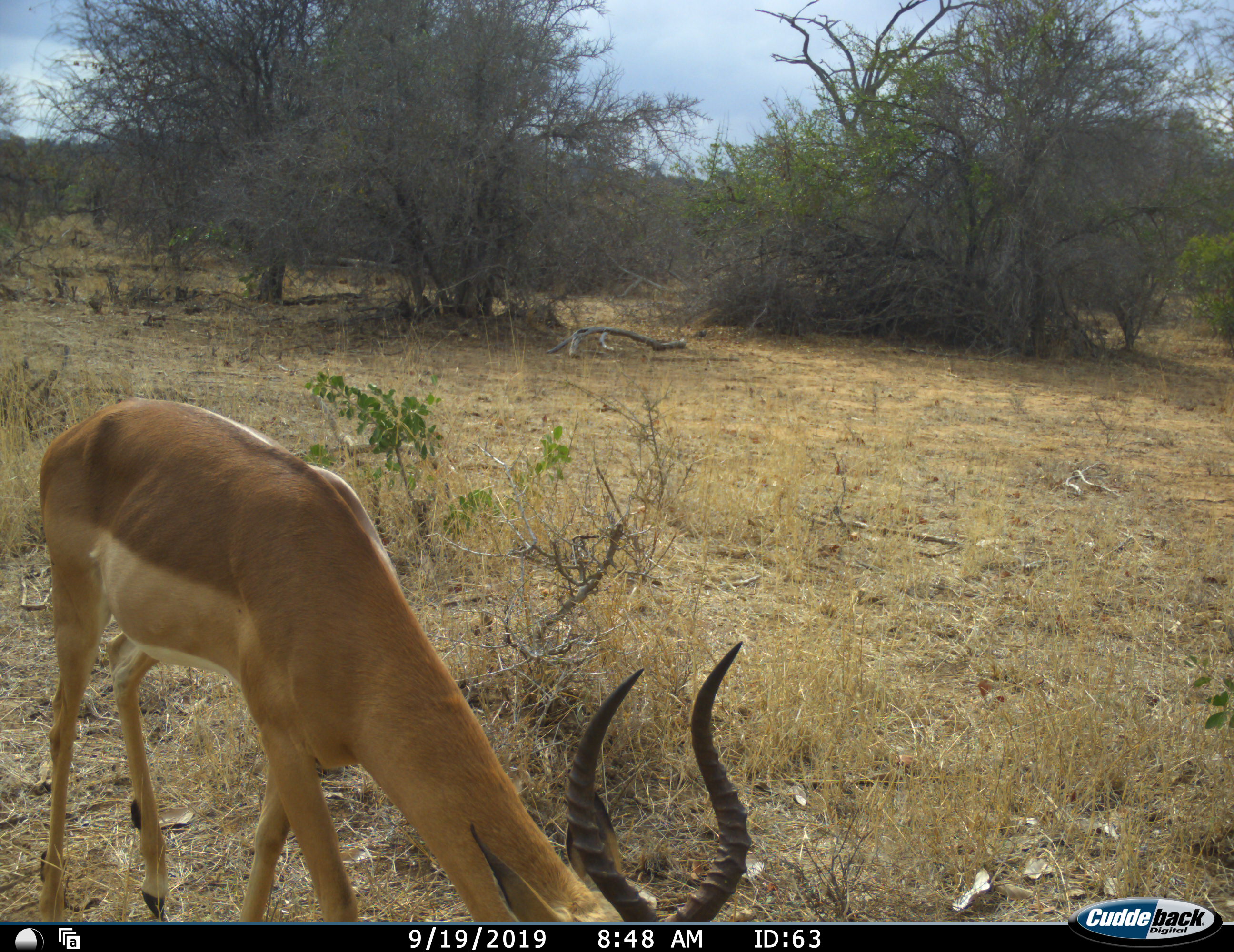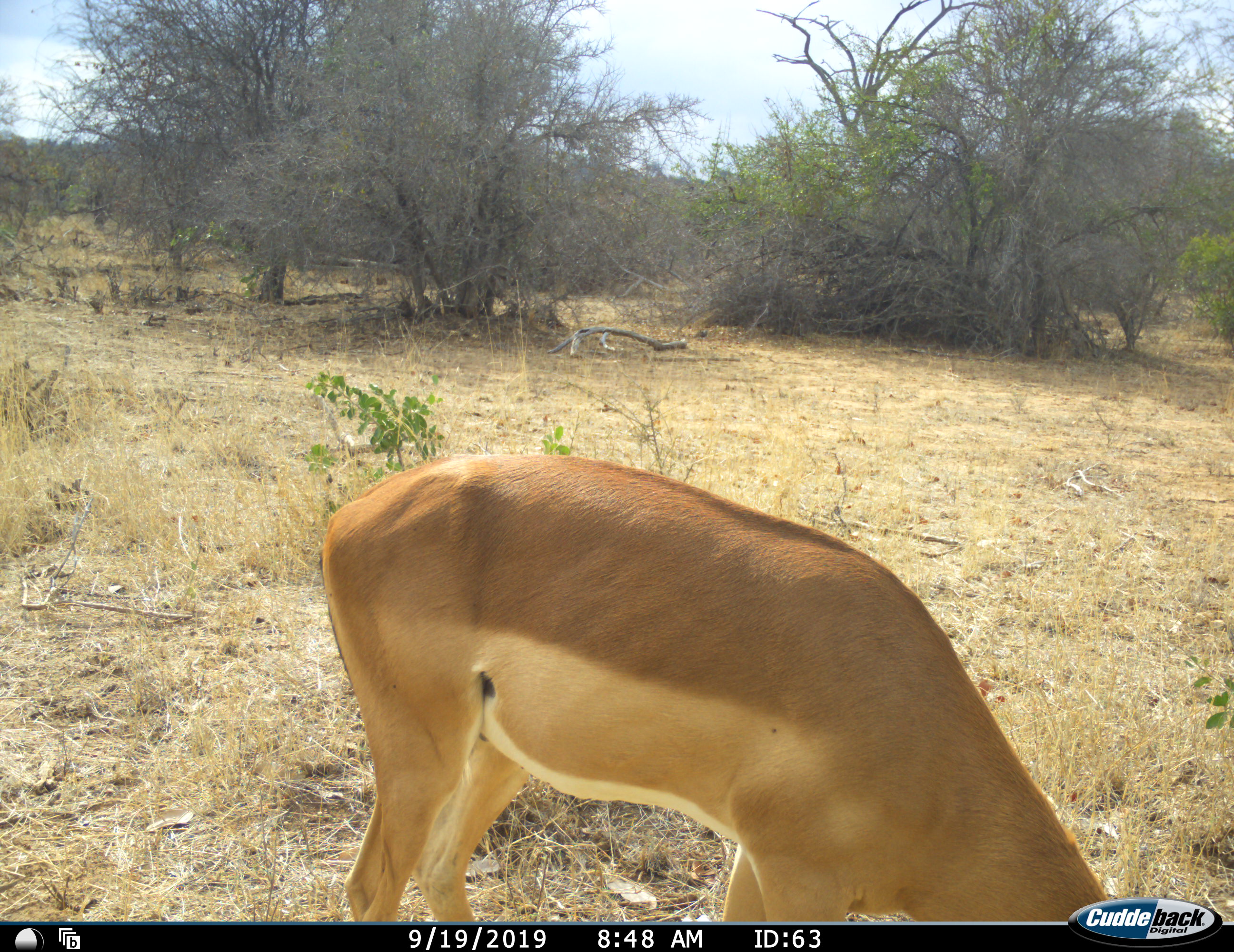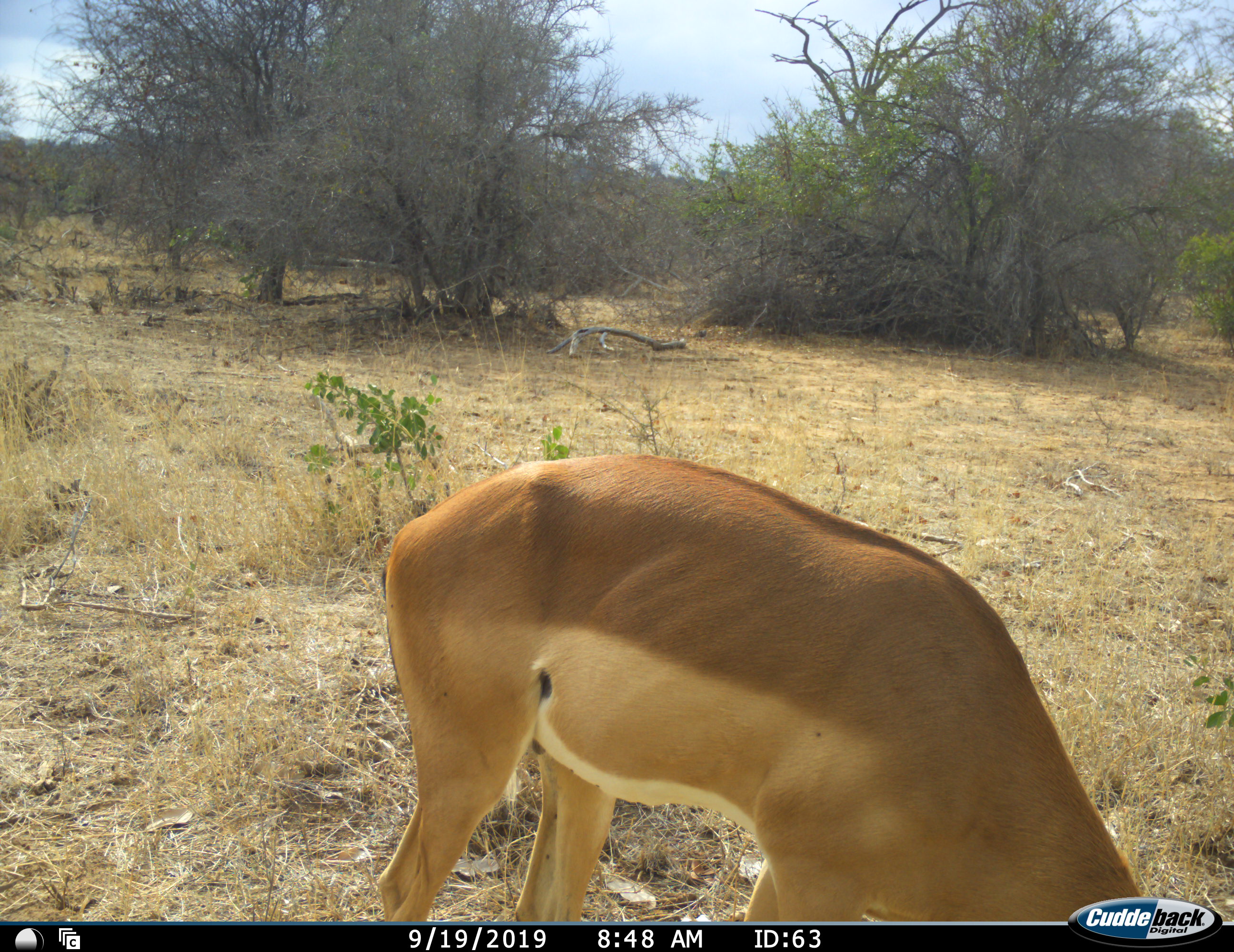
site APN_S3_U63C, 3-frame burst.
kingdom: Animalia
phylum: Chordata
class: Mammalia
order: Artiodactyla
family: Bovidae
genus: Aepyceros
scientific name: Aepyceros melampus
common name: impala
Impala (Aepyceros melampus), count 1. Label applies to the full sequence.